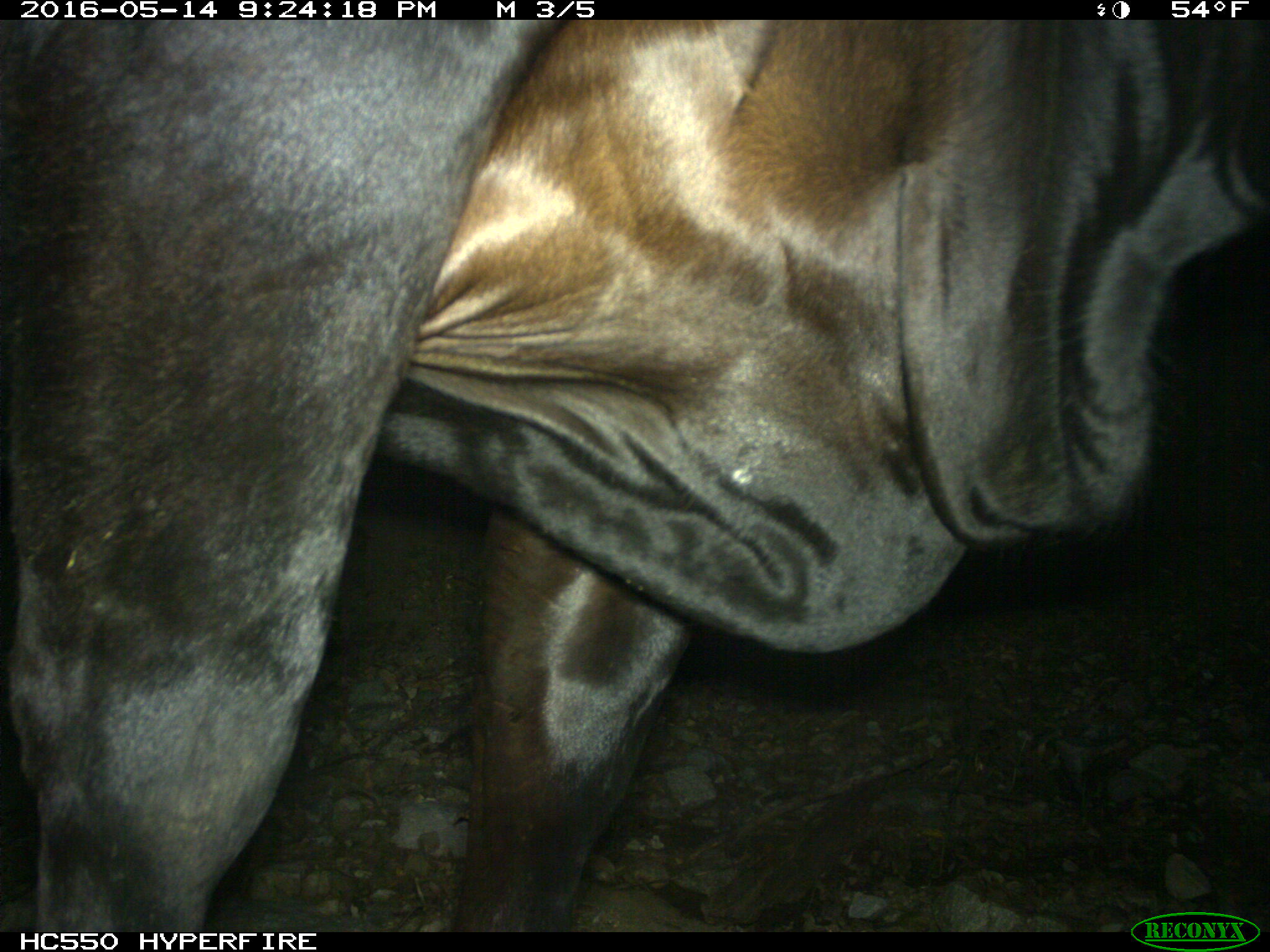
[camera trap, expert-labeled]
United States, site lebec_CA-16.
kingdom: Animalia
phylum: Chordata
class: Mammalia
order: Artiodactyla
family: Bovidae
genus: Bos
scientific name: Bos taurus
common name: domestic cow